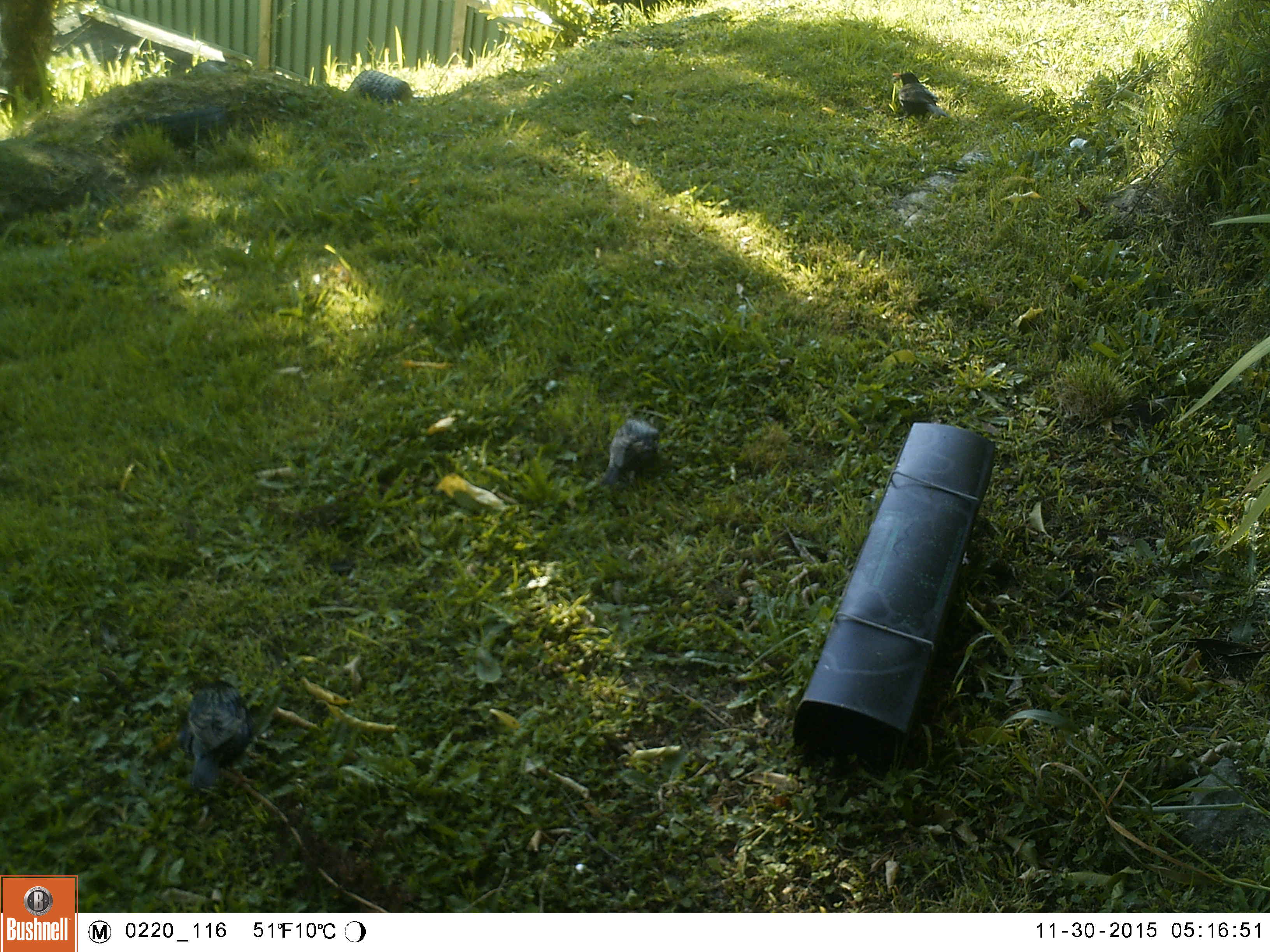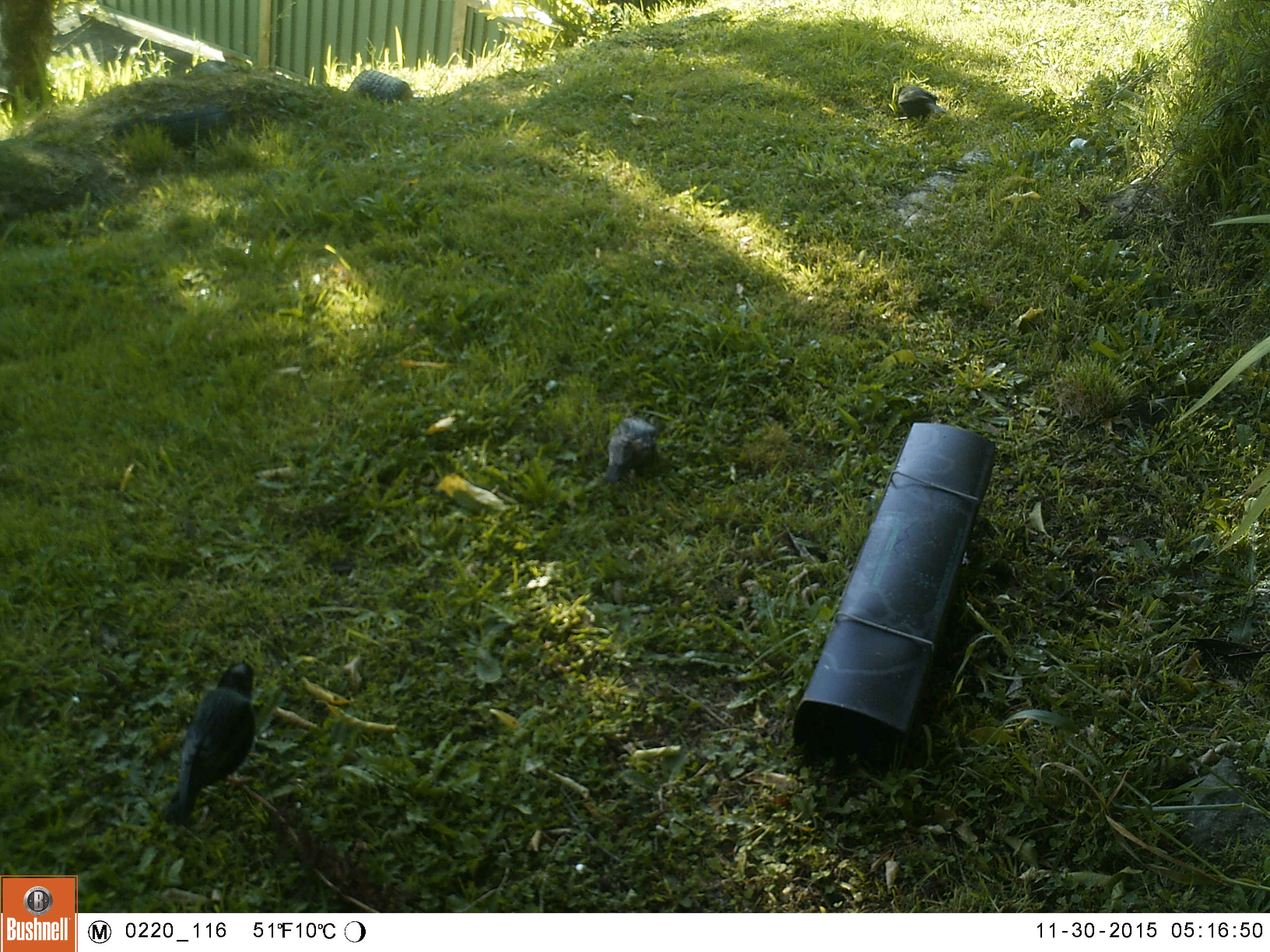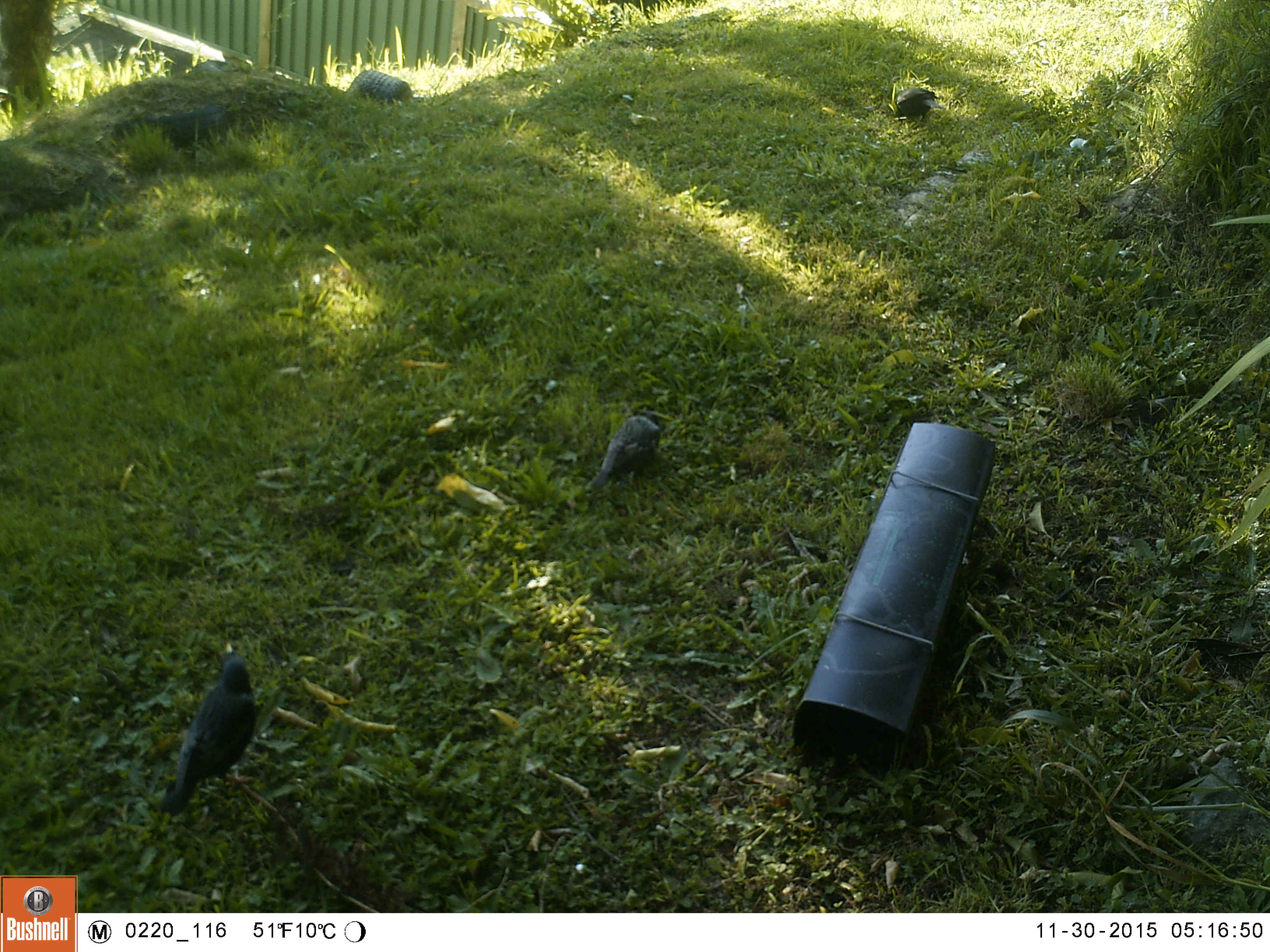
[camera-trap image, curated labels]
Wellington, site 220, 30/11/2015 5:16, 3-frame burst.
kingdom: Animalia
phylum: Chordata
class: Aves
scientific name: Aves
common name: bird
Bird (Aves).